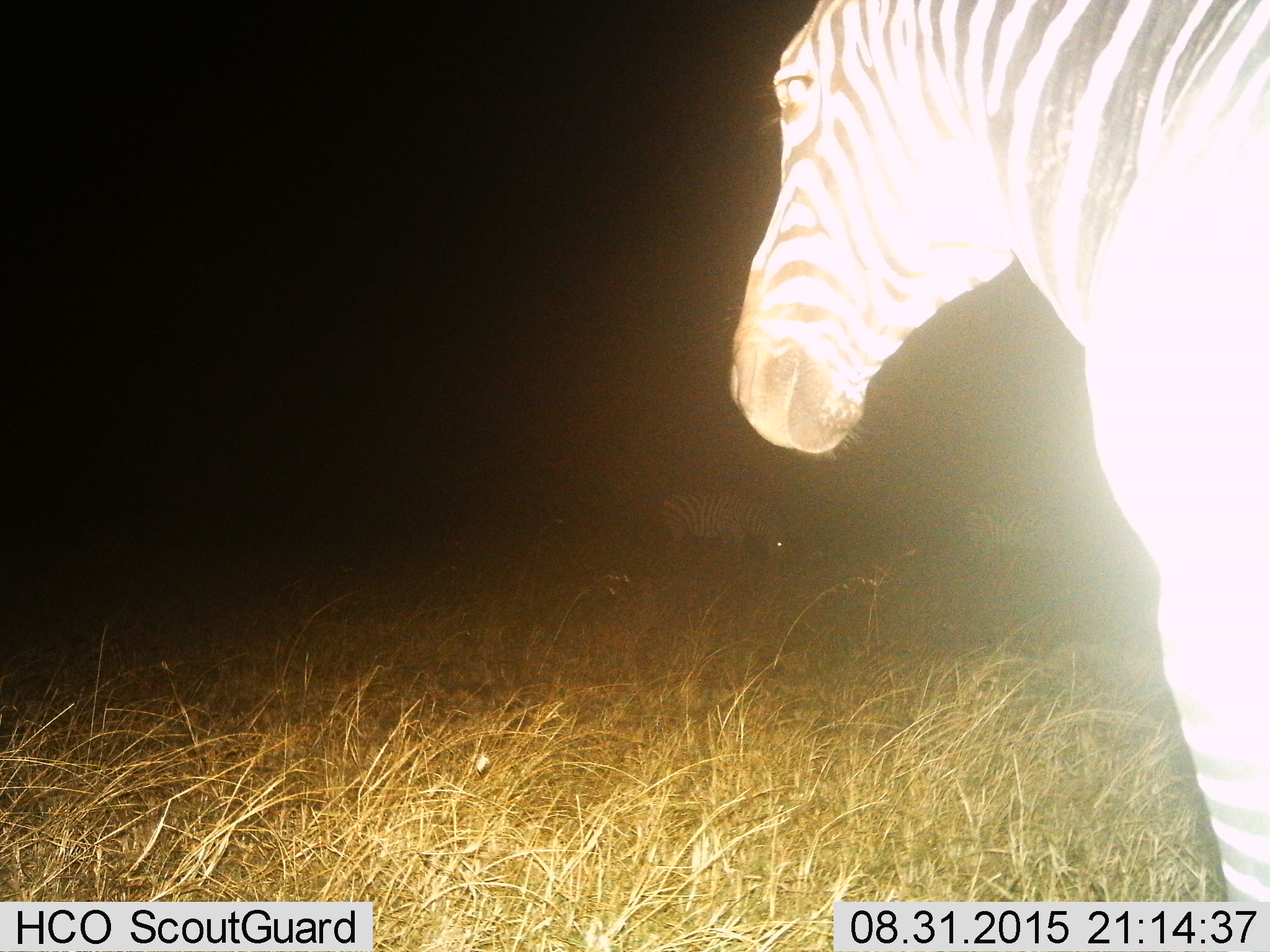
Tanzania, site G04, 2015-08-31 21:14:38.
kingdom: Animalia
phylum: Chordata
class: Mammalia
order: Perissodactyla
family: Equidae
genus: Equus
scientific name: Equus quagga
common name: plains zebra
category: zebra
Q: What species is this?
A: Zebra (plains zebra) (Equus quagga).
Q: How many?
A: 3.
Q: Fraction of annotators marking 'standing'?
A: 85%.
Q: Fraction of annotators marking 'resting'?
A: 5%.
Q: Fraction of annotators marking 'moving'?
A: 5%.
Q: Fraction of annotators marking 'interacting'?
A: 0%.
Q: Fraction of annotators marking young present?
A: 0%.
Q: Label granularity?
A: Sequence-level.